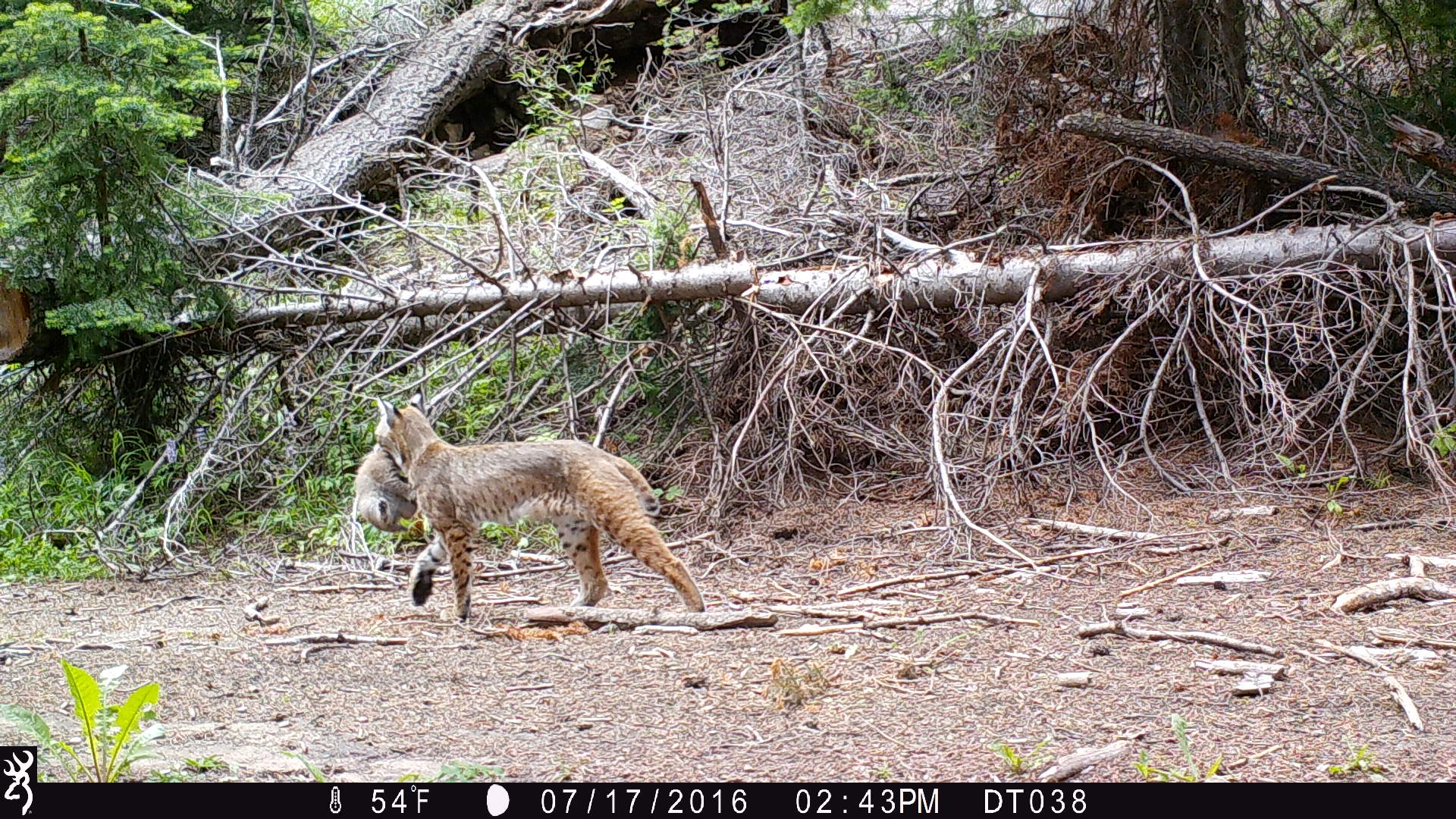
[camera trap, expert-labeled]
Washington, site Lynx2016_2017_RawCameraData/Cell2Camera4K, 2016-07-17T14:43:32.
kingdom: Animalia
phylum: Chordata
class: Mammalia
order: Carnivora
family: Felidae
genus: Lynx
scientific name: Lynx rufus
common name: bobcat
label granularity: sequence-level